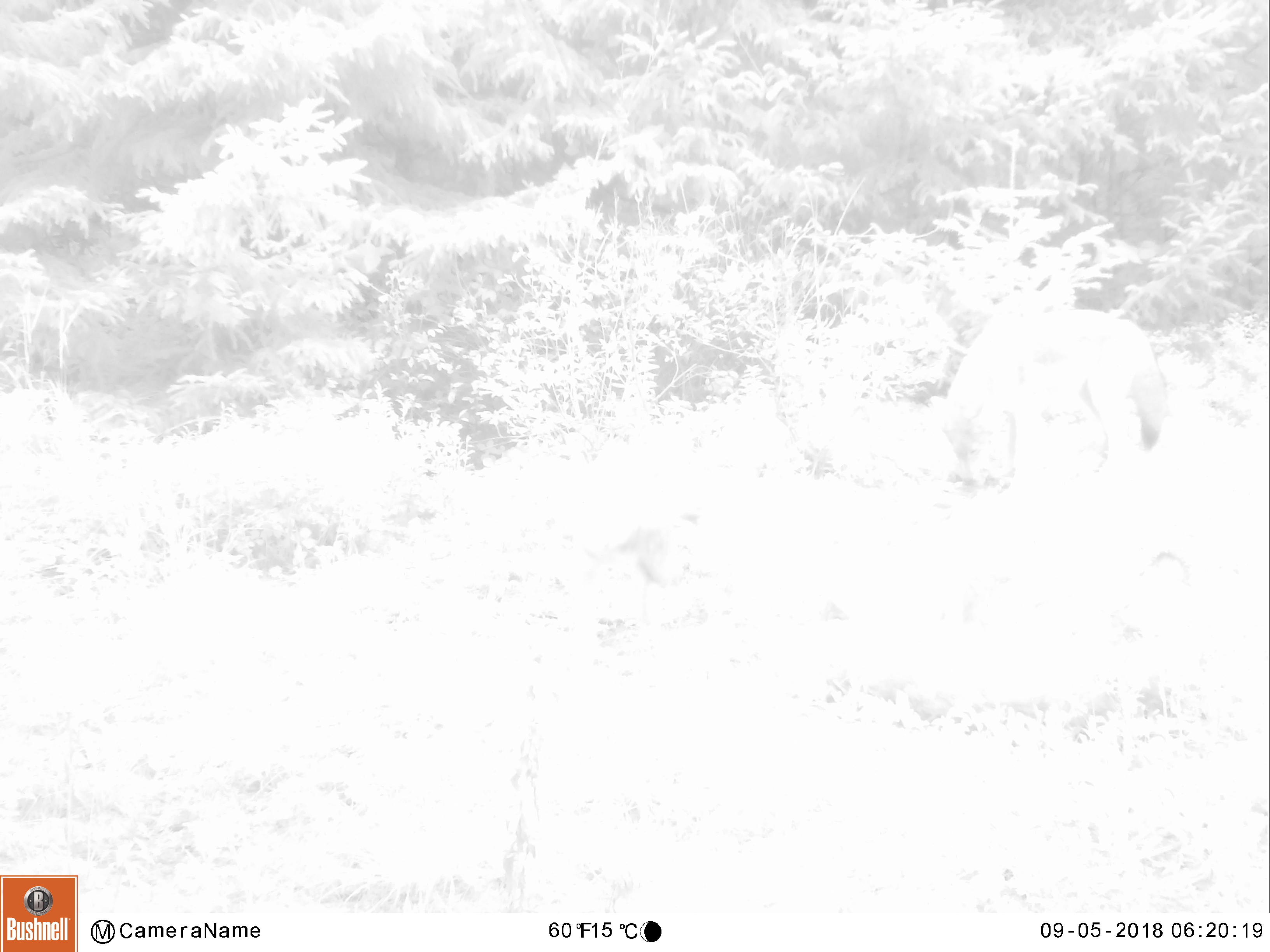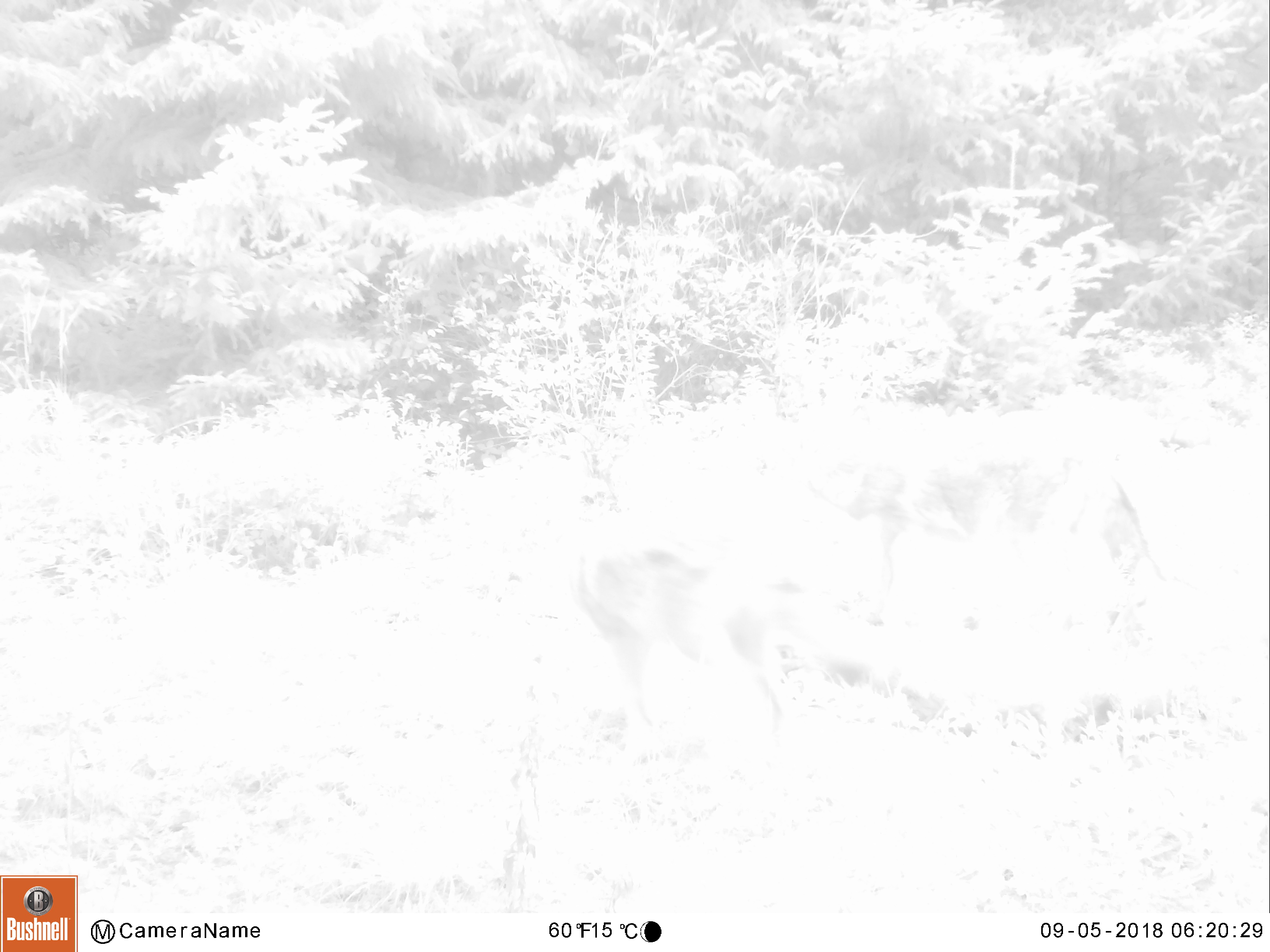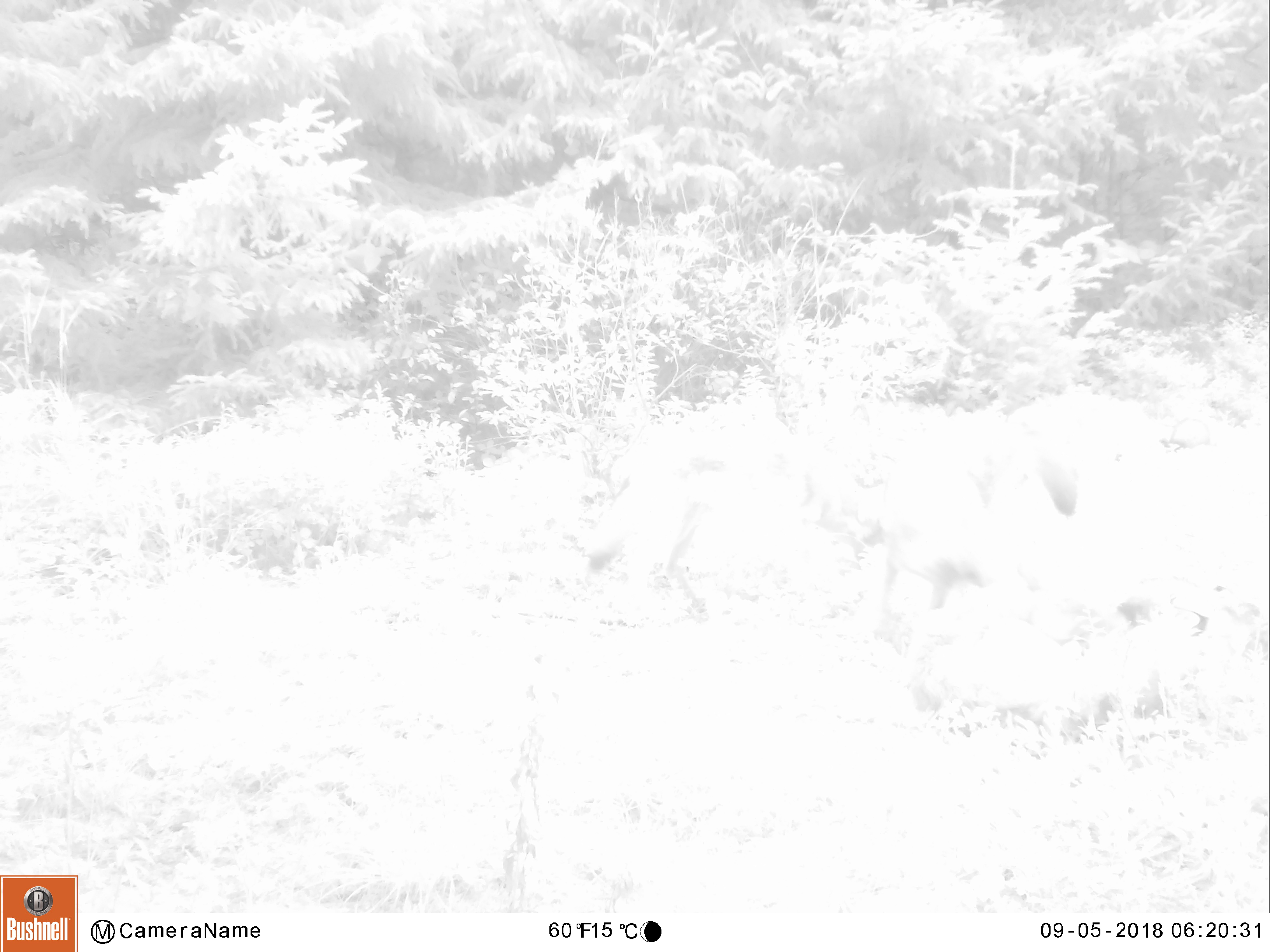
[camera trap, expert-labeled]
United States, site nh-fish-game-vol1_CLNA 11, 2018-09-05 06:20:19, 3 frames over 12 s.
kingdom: Animalia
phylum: Chordata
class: Mammalia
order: Carnivora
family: Canidae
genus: Canis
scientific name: Canis latrans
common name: coyote